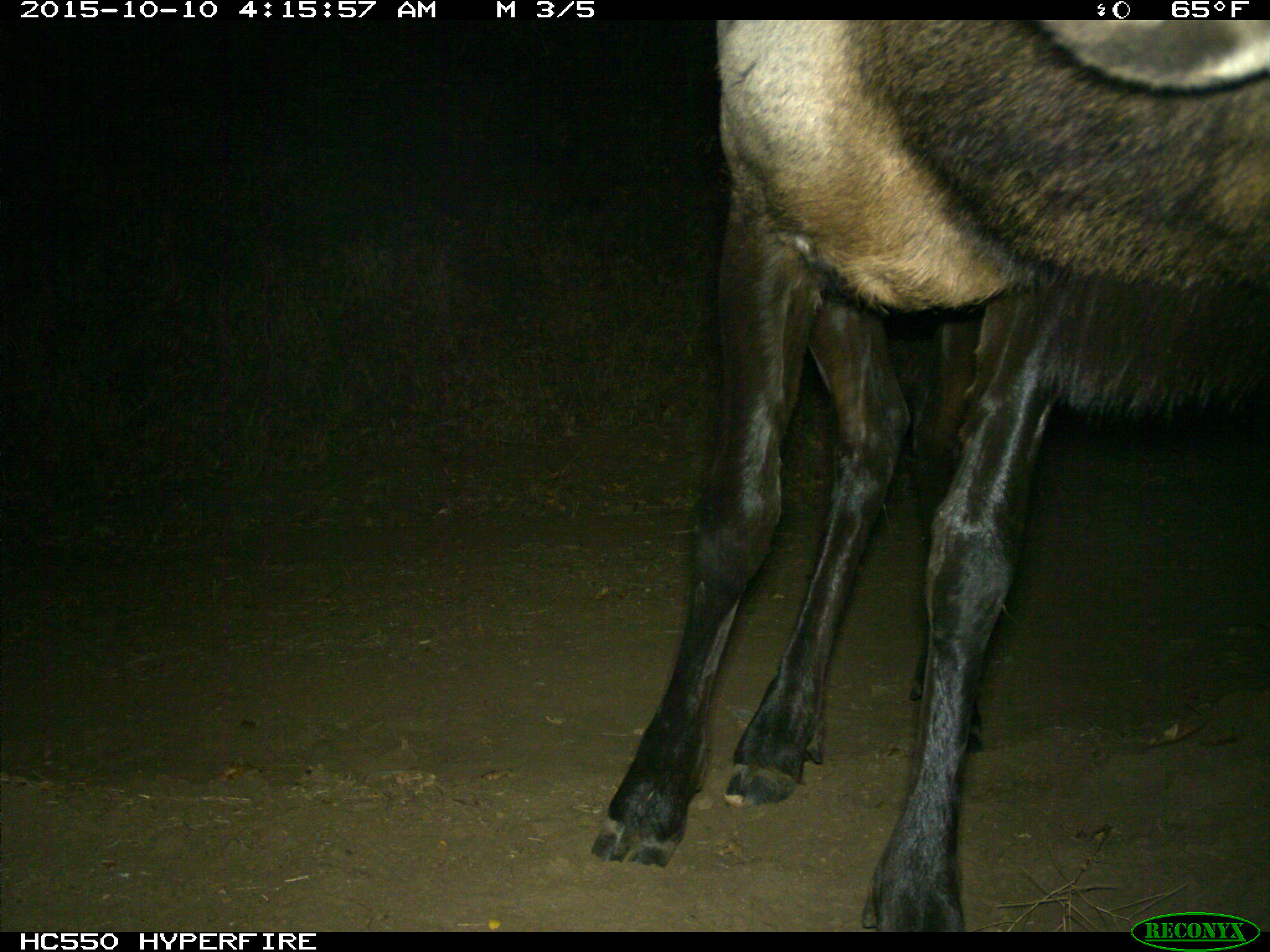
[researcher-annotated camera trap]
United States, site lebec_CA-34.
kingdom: Animalia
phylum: Chordata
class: Mammalia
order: Artiodactyla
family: Cervidae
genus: Cervus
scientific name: Cervus canadensis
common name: elk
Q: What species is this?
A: Cervus canadensis (elk).